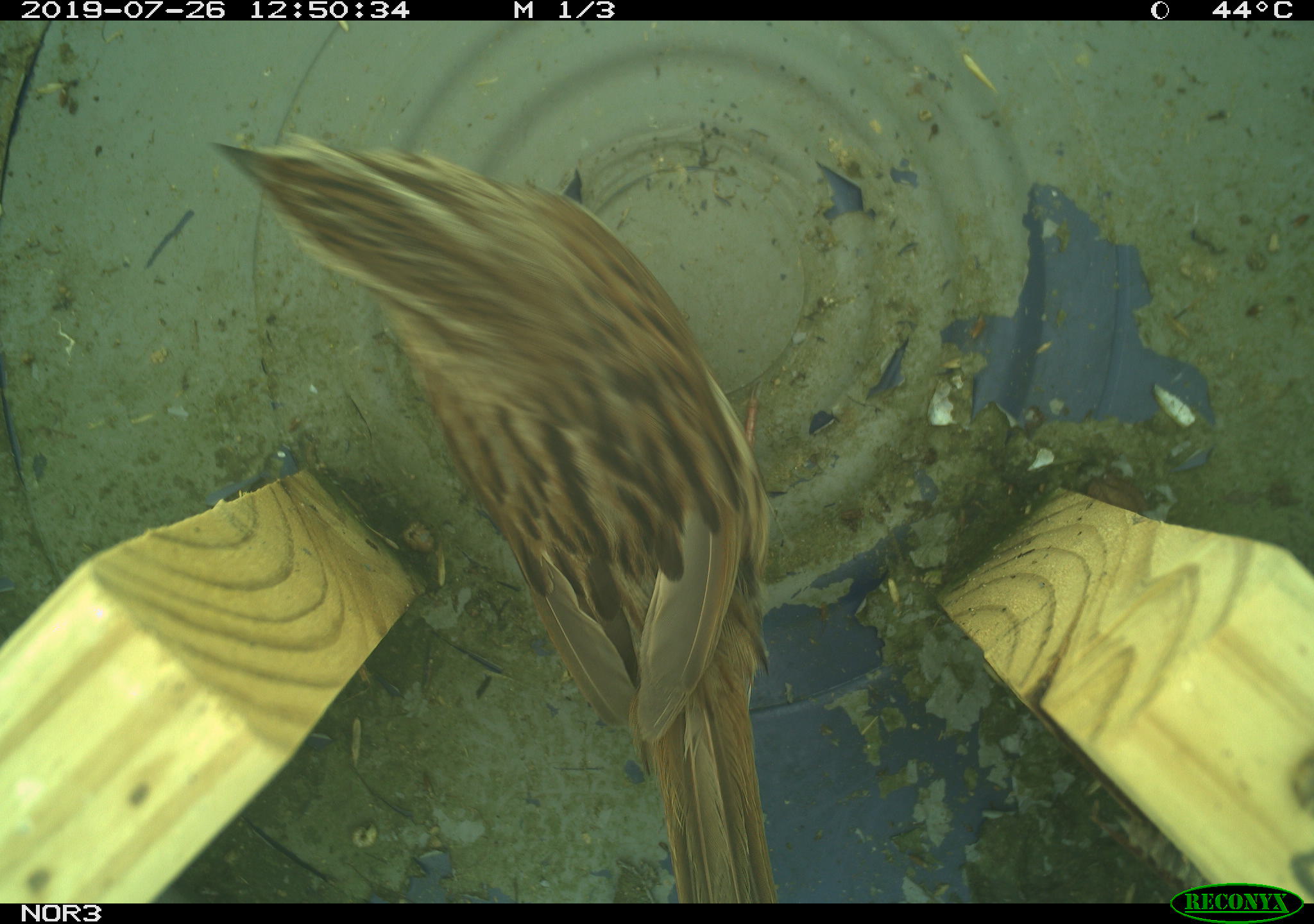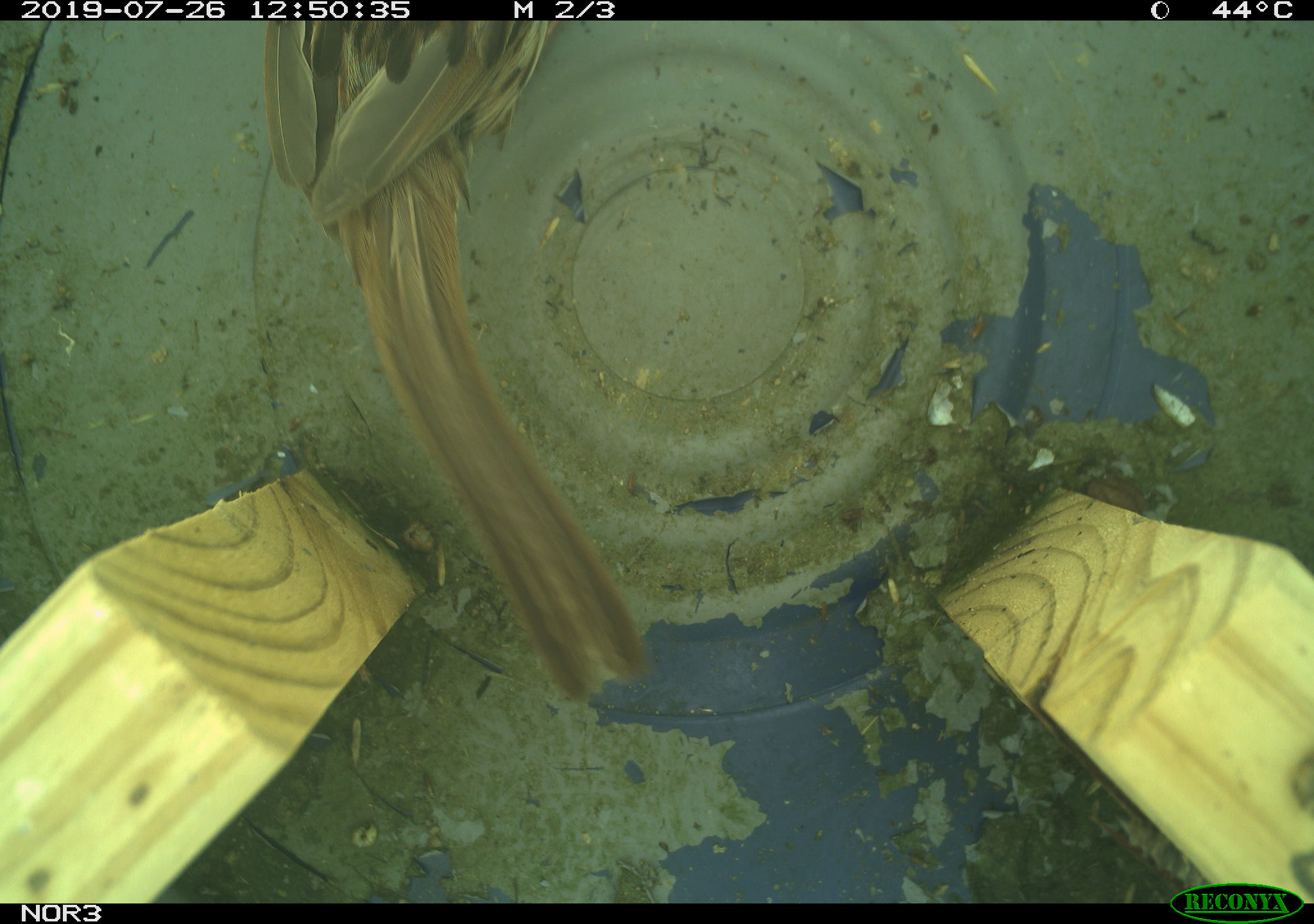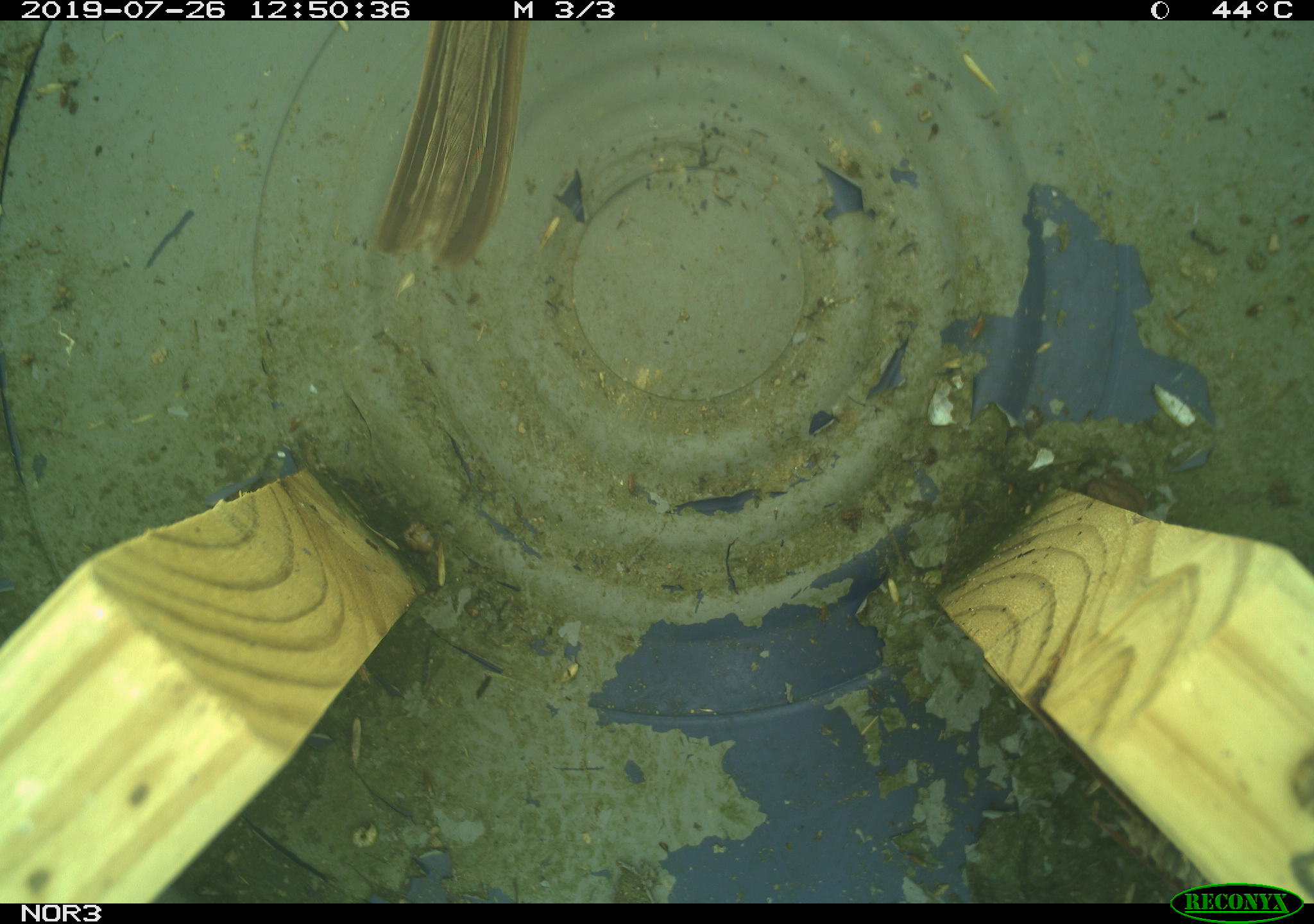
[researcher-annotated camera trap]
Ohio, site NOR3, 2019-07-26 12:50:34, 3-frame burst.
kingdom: Animalia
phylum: Chordata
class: Aves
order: Passeriformes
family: Passerellidae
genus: Melospiza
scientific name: Melospiza melodia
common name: song sparrow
Song sparrow (Melospiza melodia).